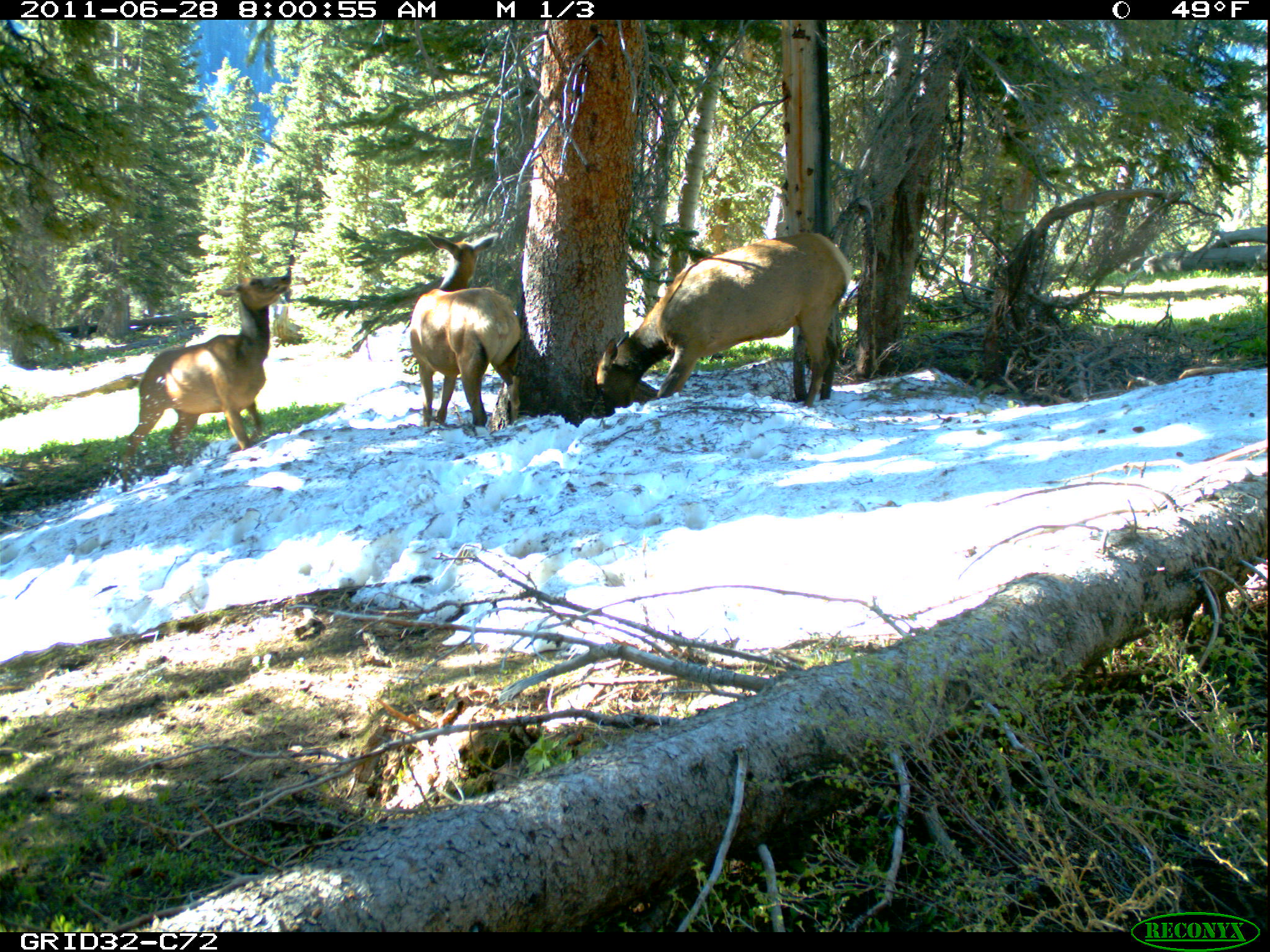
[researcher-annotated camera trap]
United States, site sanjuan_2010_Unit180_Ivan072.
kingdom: Animalia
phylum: Chordata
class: Mammalia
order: Artiodactyla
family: Cervidae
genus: Cervus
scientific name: Cervus elaphus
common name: red deer